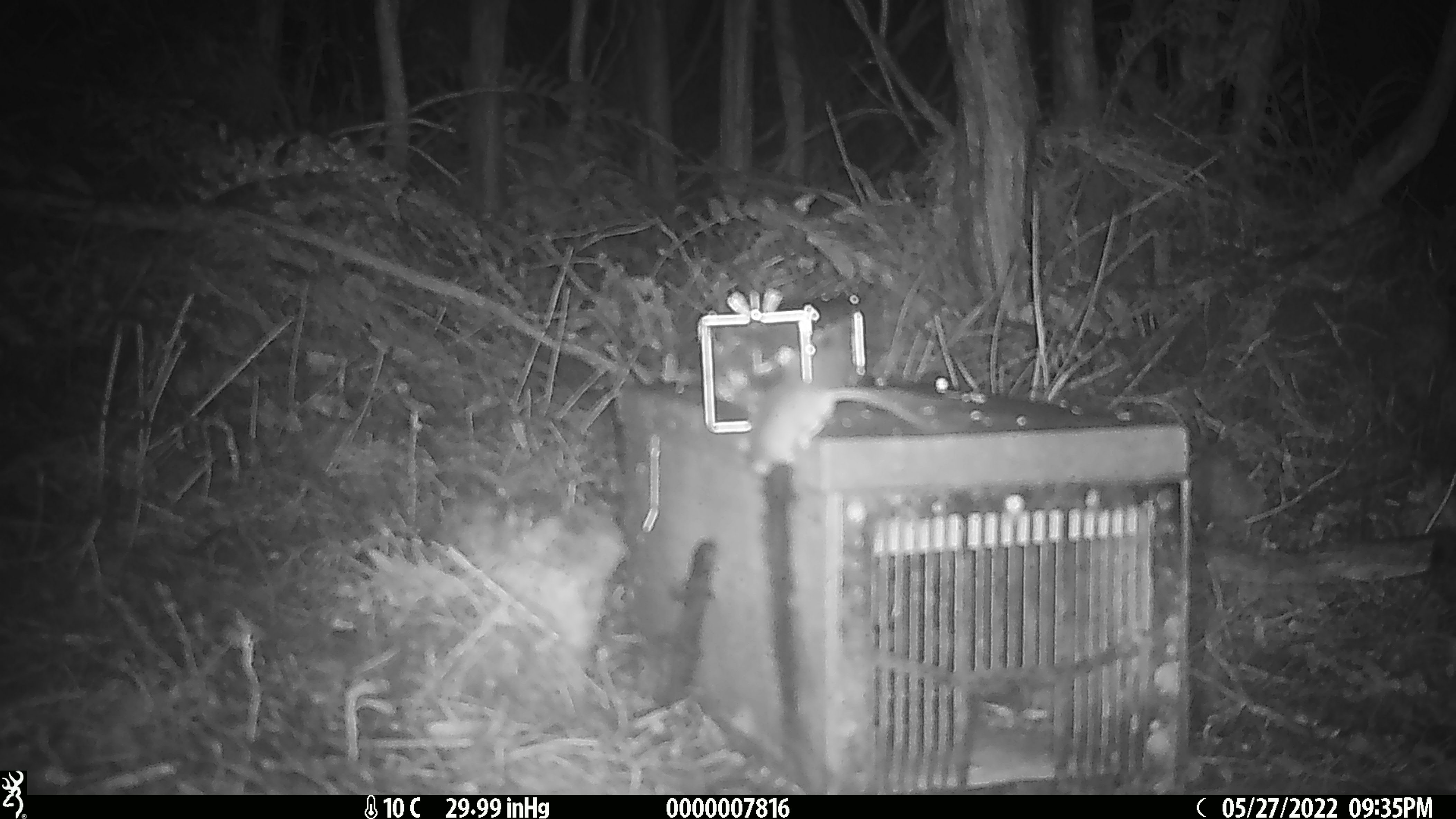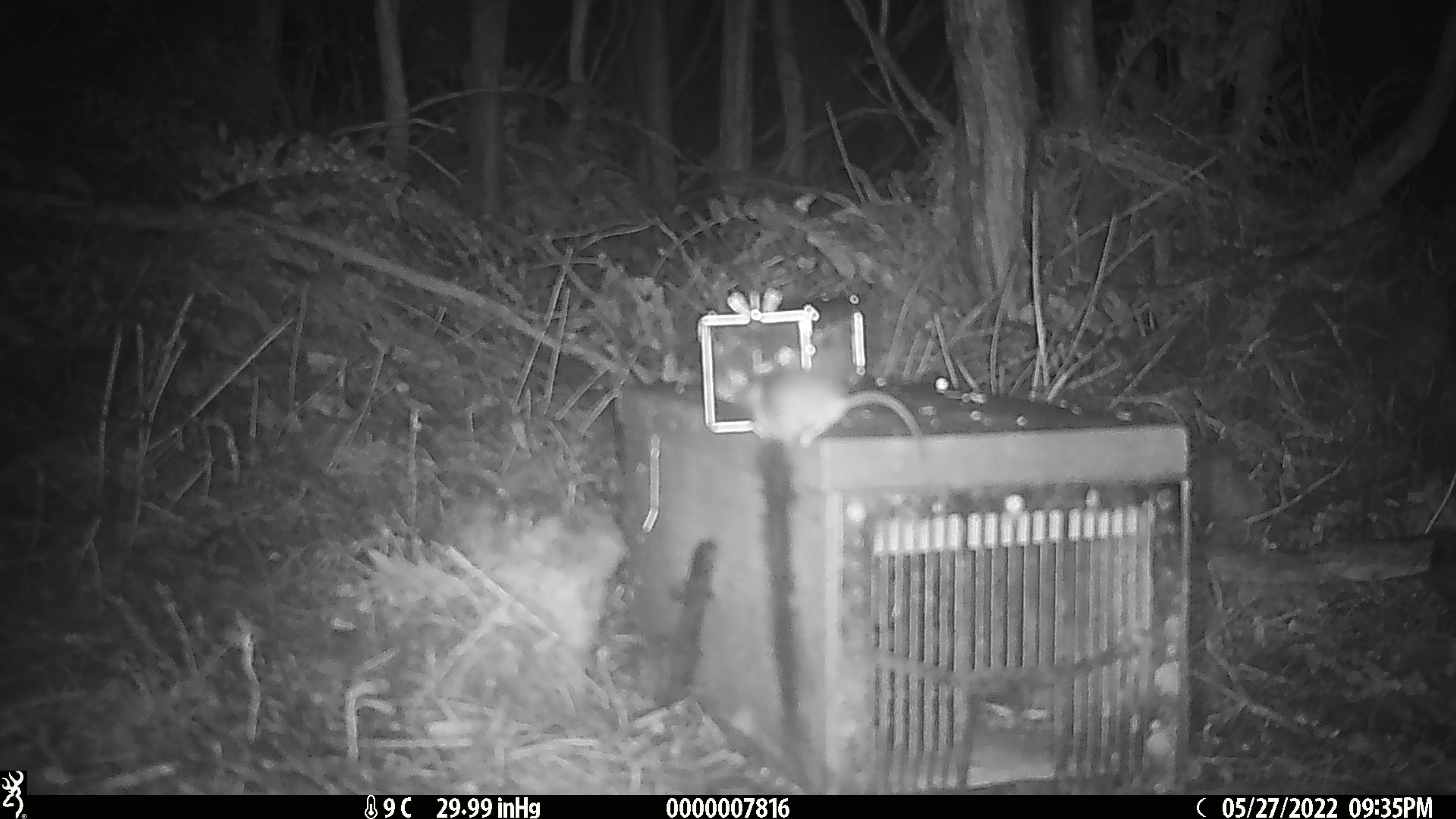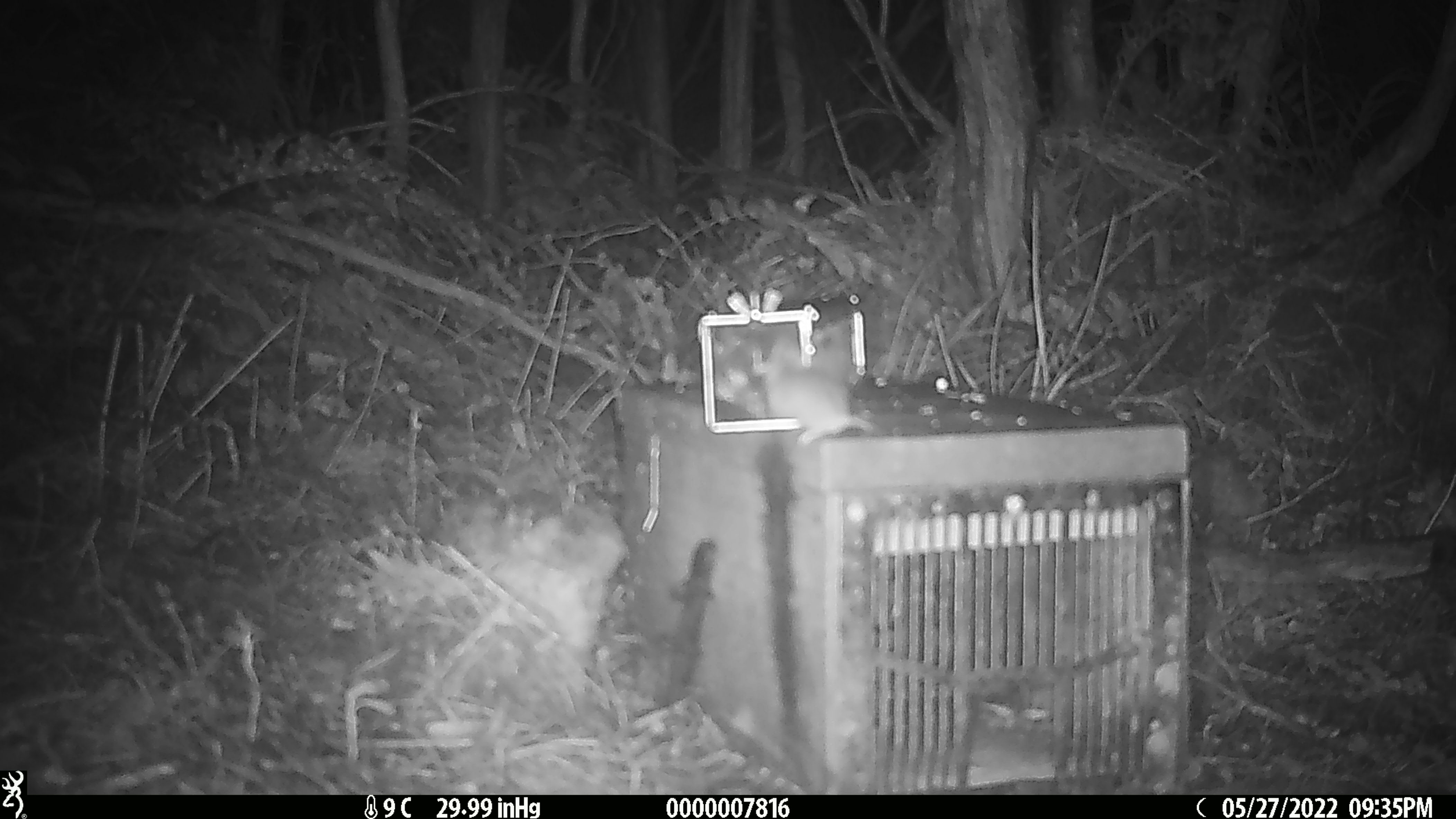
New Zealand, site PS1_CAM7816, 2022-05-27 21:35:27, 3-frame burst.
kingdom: Animalia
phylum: Chordata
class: Mammalia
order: Rodentia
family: Muridae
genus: Mus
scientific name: Mus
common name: mouse